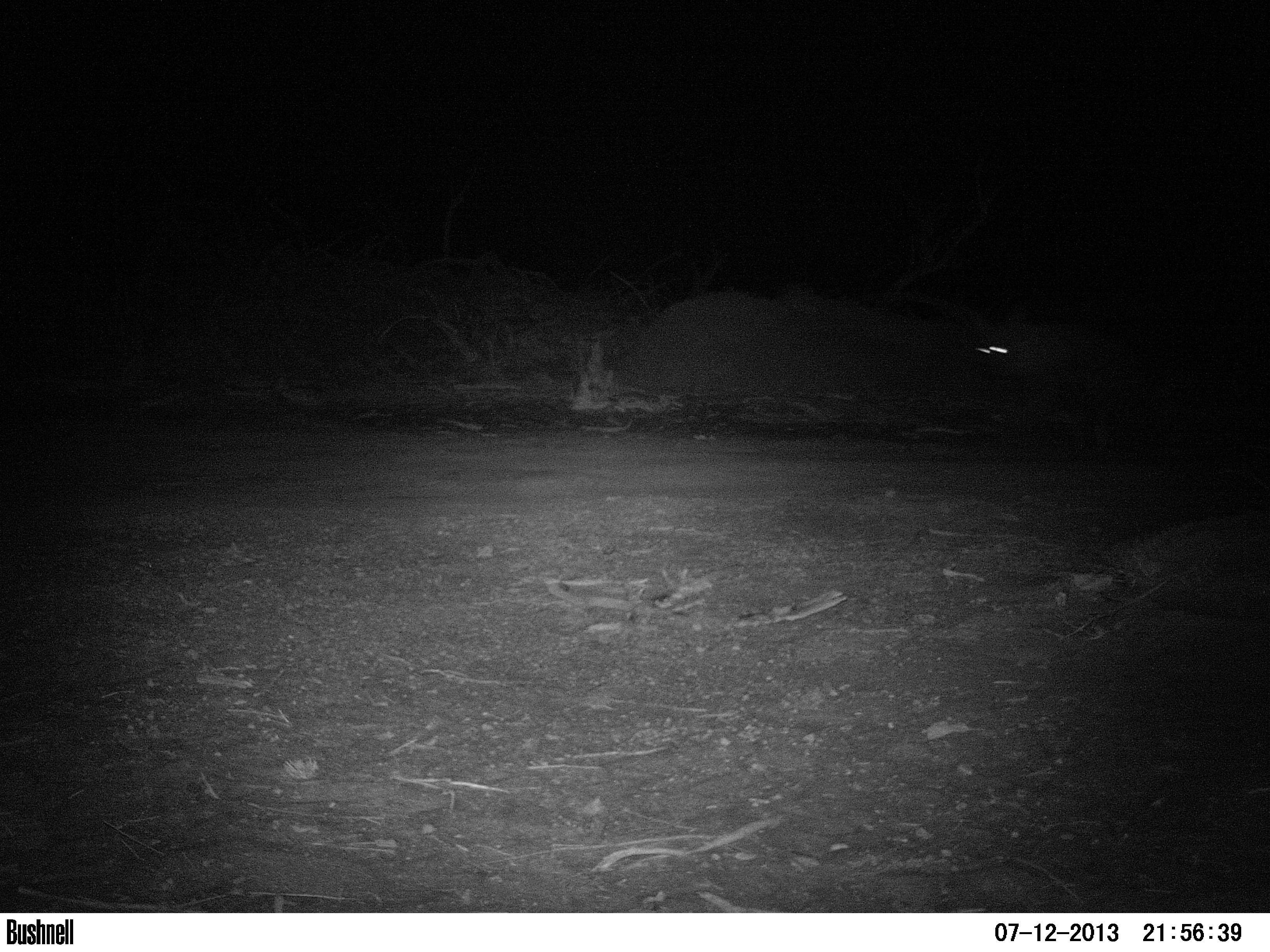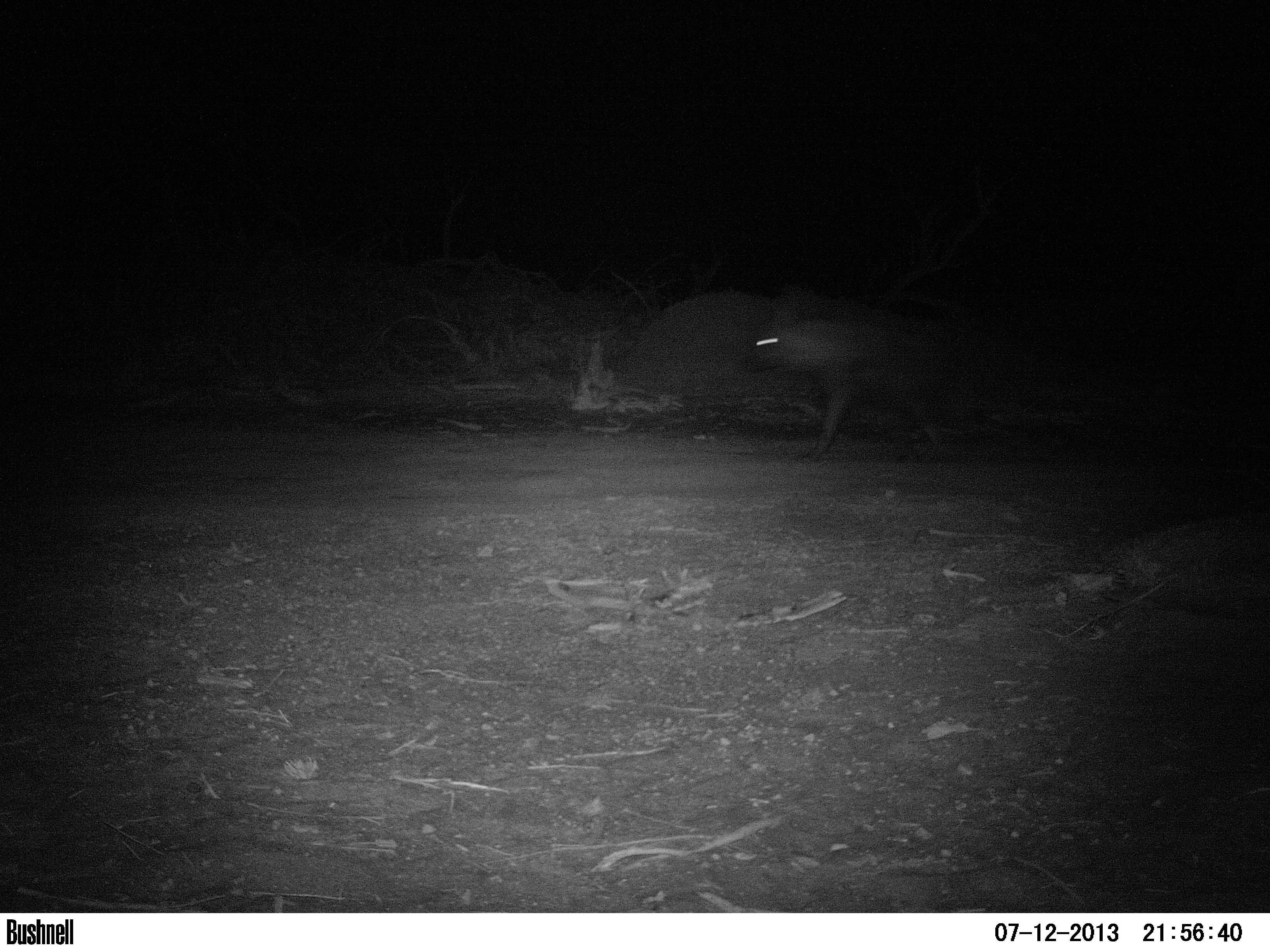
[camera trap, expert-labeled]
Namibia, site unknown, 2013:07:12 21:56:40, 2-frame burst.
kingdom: Animalia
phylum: Chordata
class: Mammalia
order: Carnivora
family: Hyaenidae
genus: Parahyaena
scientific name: Parahyaena brunnea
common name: brown hyena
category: hyaena brunnea